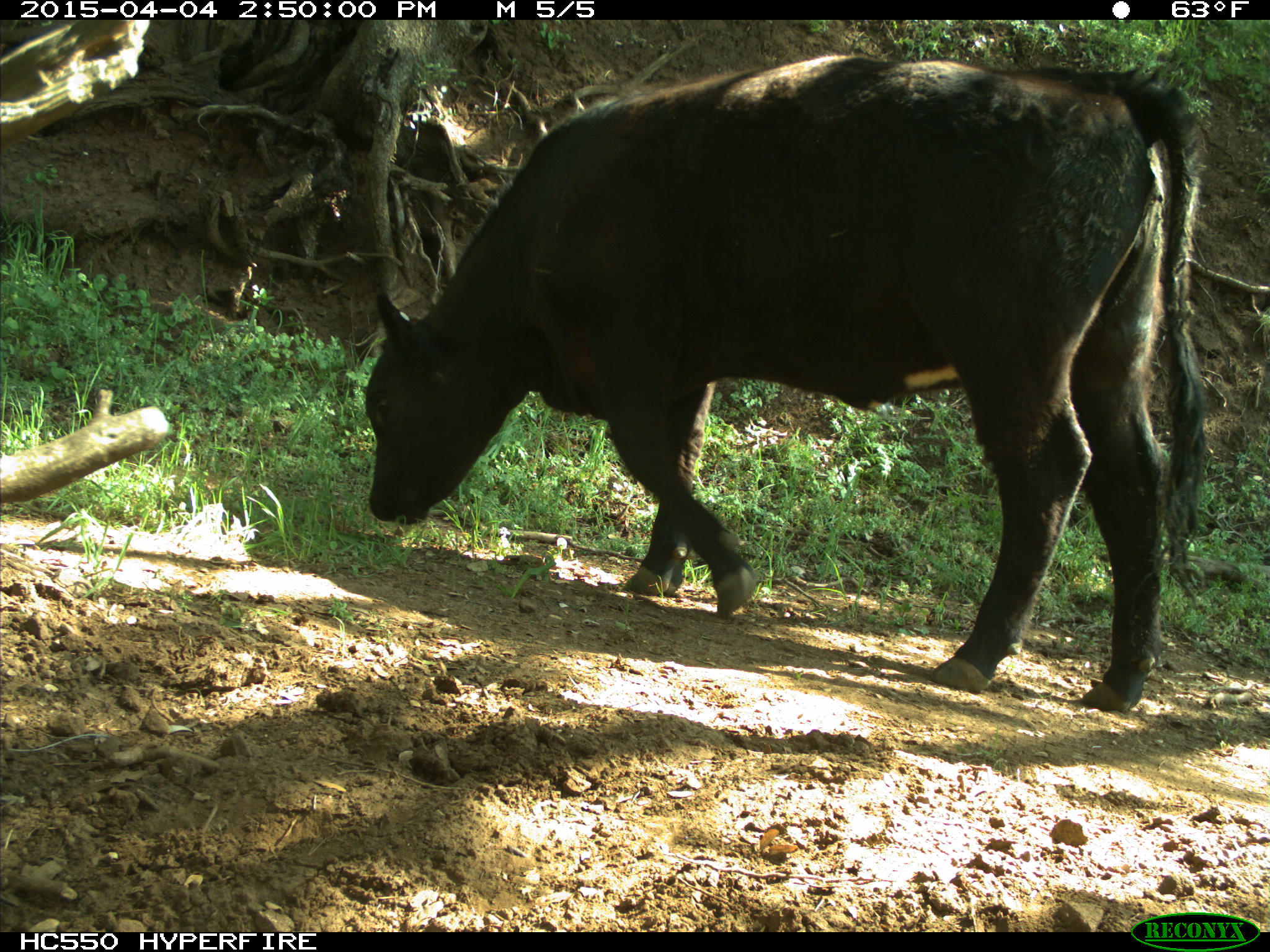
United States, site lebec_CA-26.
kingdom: Animalia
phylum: Chordata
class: Mammalia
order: Artiodactyla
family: Bovidae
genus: Bos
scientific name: Bos taurus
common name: domestic cow